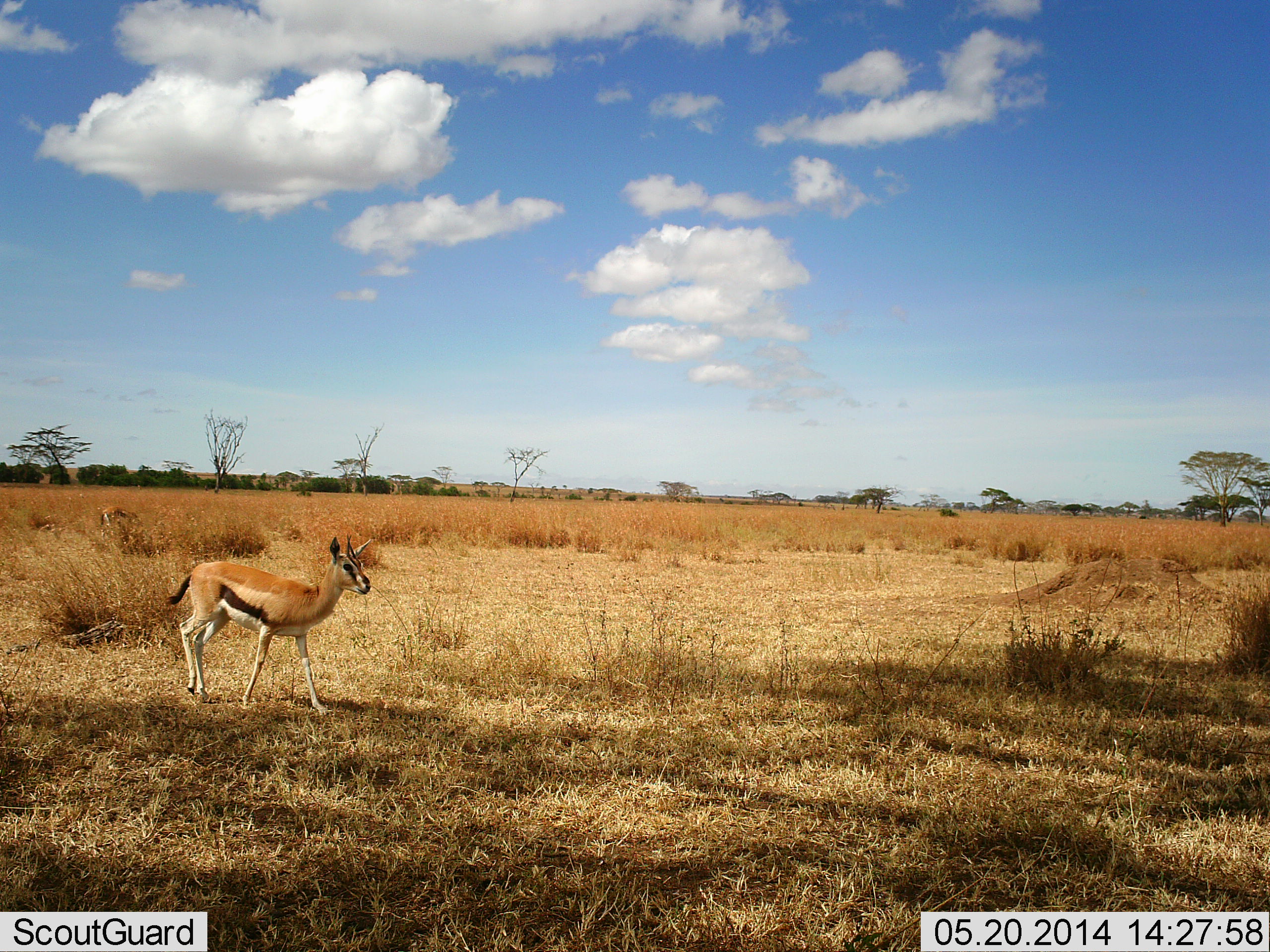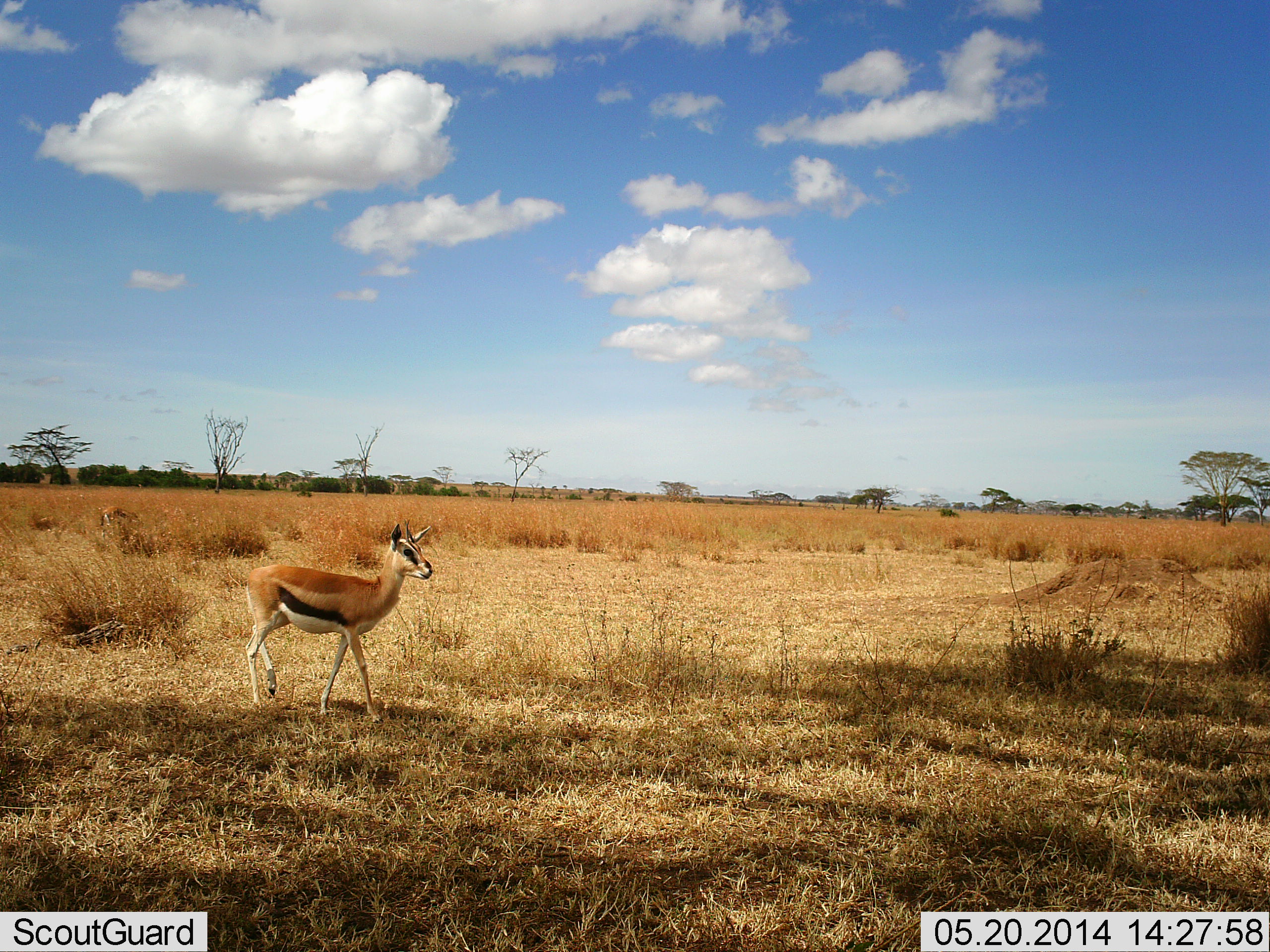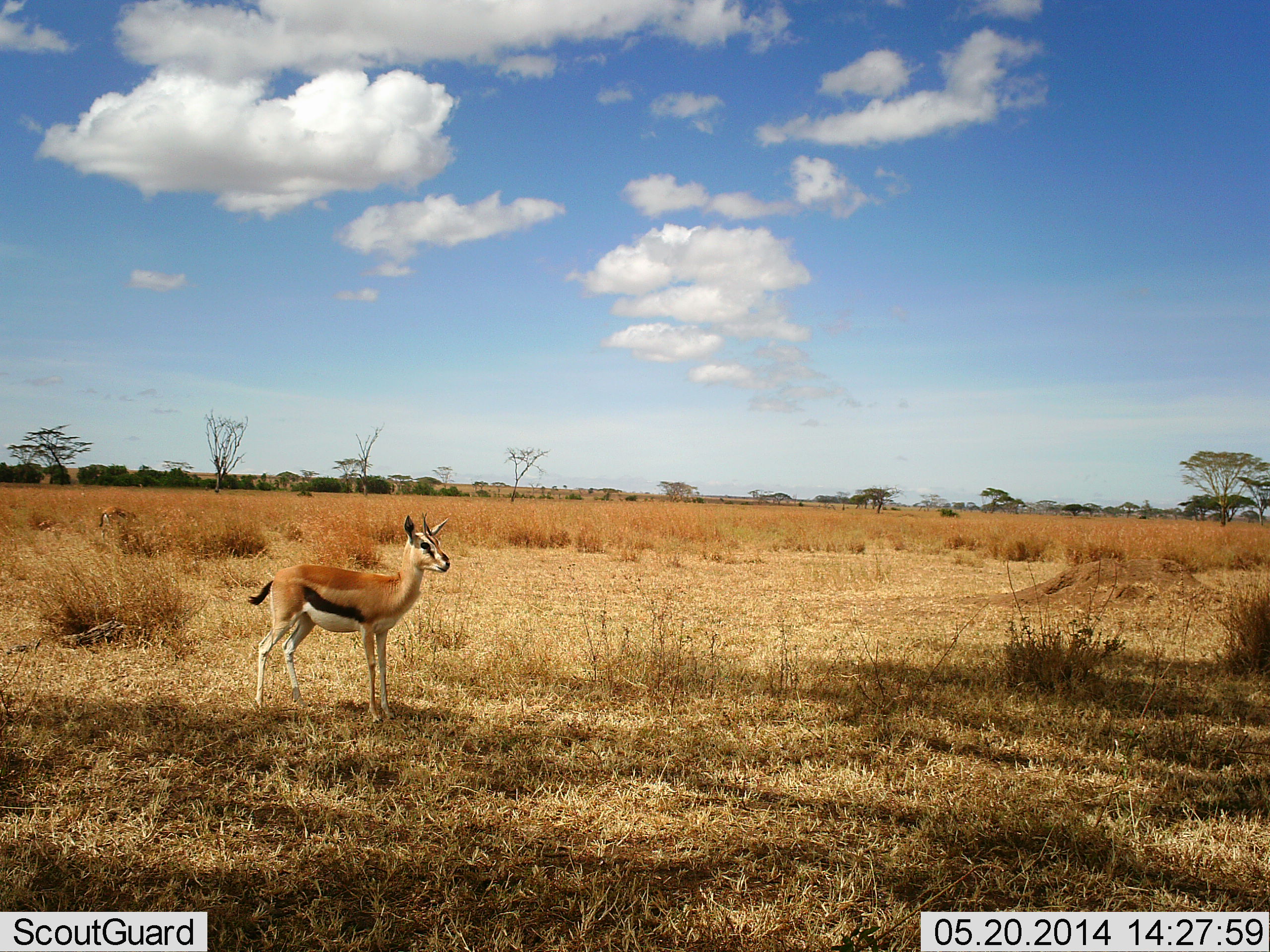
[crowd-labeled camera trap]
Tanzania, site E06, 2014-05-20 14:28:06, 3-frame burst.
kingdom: Animalia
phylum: Chordata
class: Mammalia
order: Artiodactyla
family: Bovidae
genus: Eudorcas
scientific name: Eudorcas thomsonii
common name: thomson's gazelle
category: gazellethomsons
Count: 1.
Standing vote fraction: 10%.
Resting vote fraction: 0%.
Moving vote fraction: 100%.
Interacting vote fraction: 0%.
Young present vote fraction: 0%.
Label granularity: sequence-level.